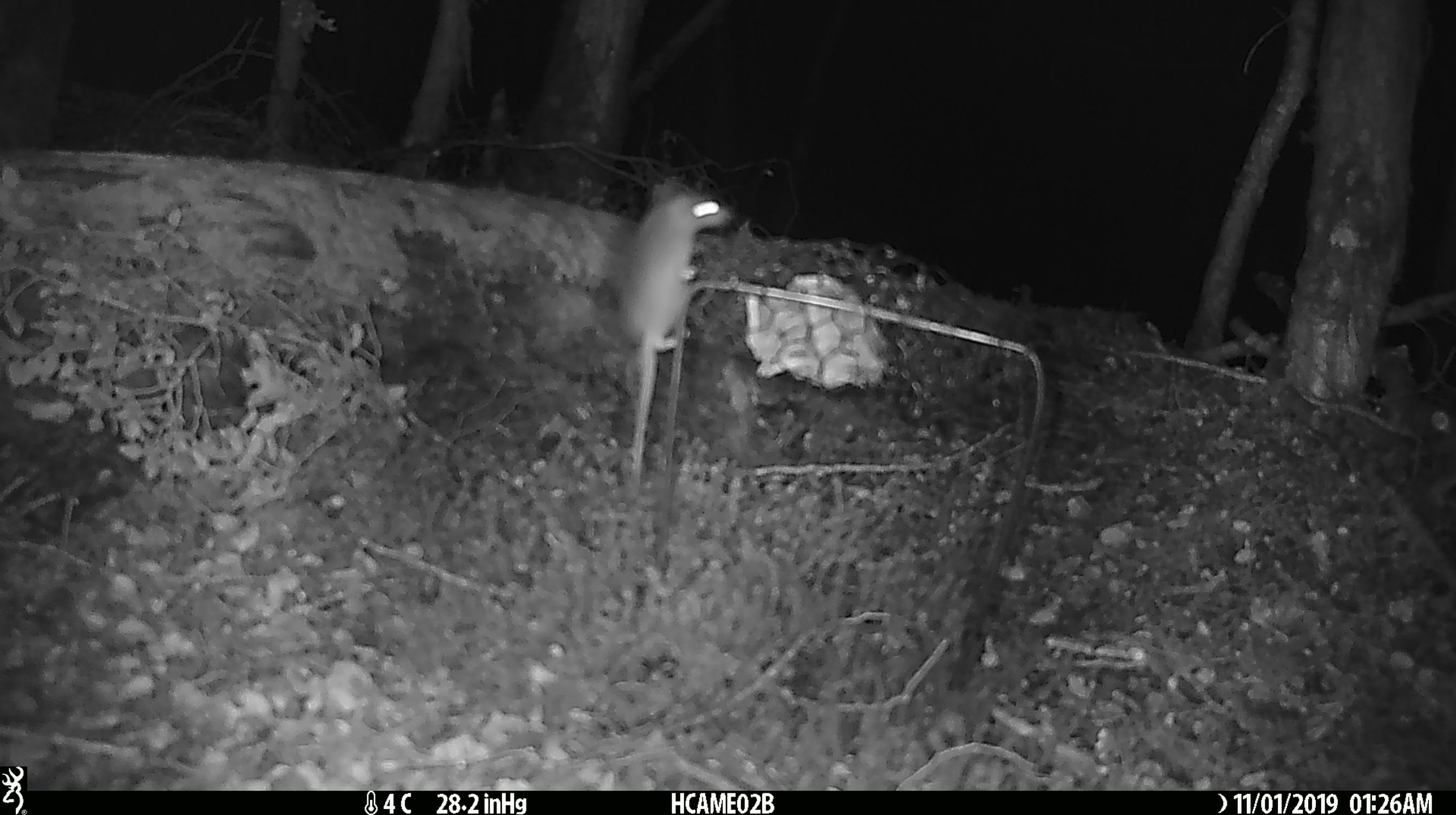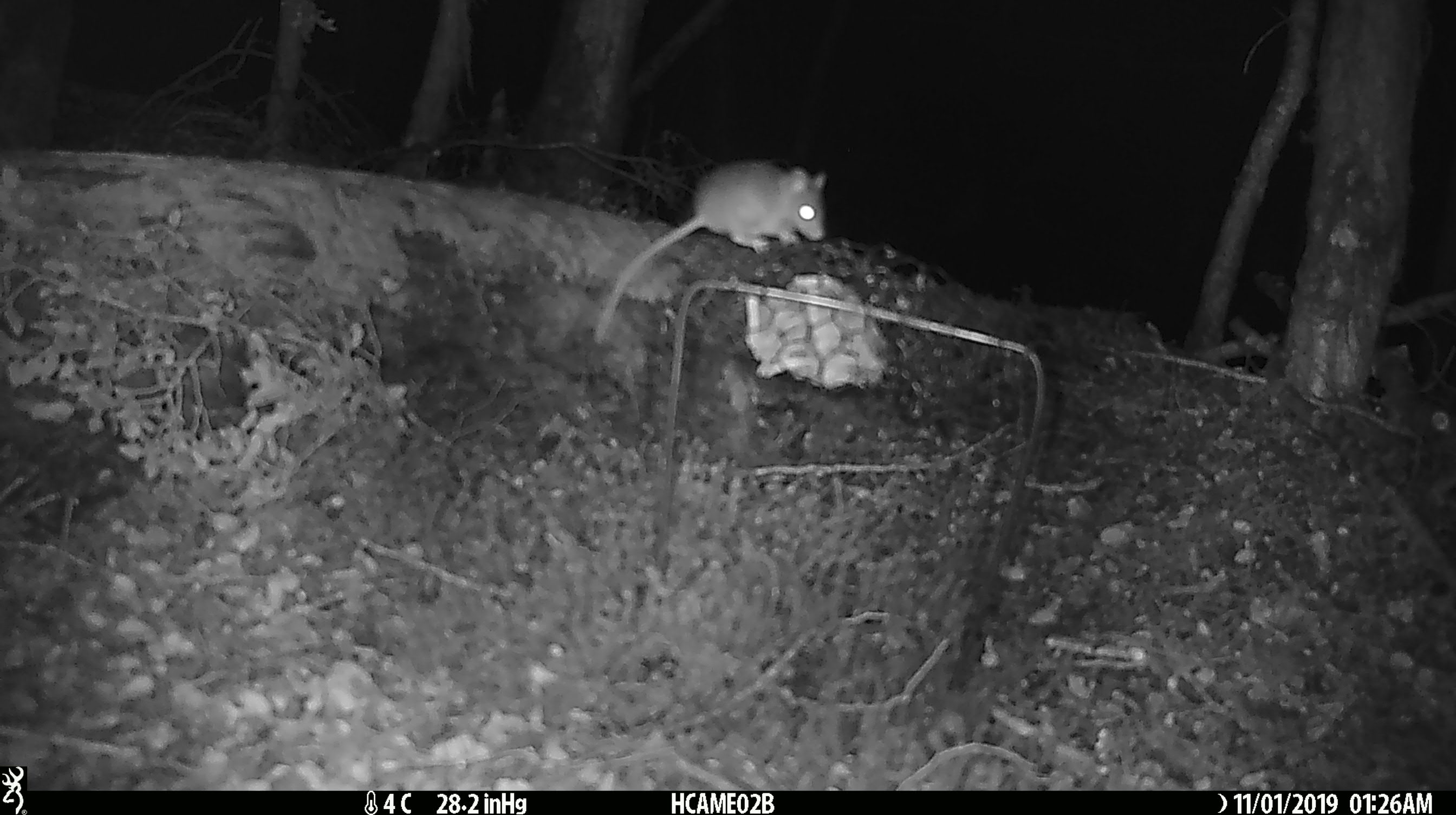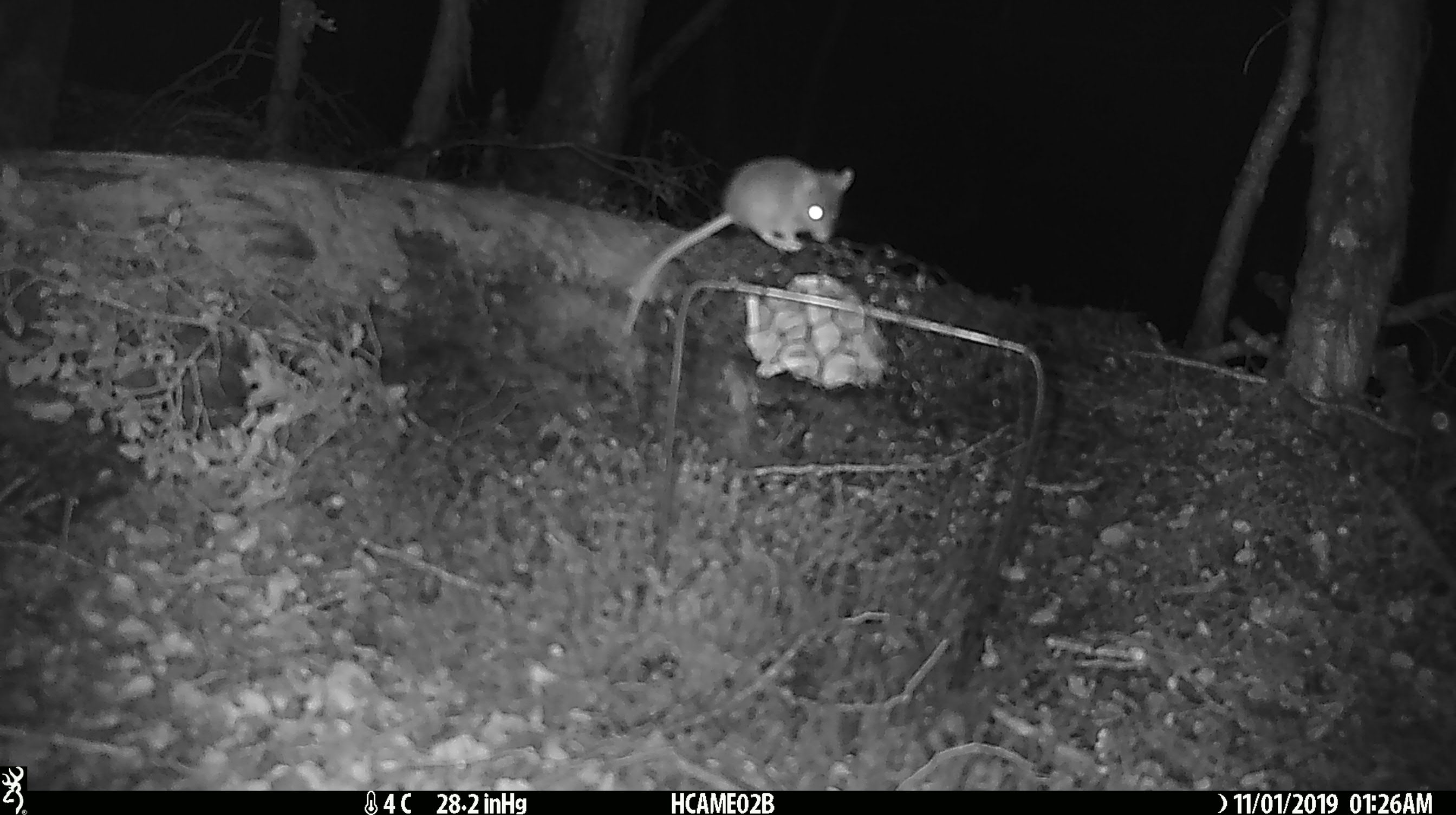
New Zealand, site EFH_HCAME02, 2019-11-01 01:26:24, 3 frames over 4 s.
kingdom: Animalia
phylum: Chordata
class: Mammalia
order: Rodentia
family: Muridae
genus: Mus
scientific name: Mus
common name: mouse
Mouse (Mus).